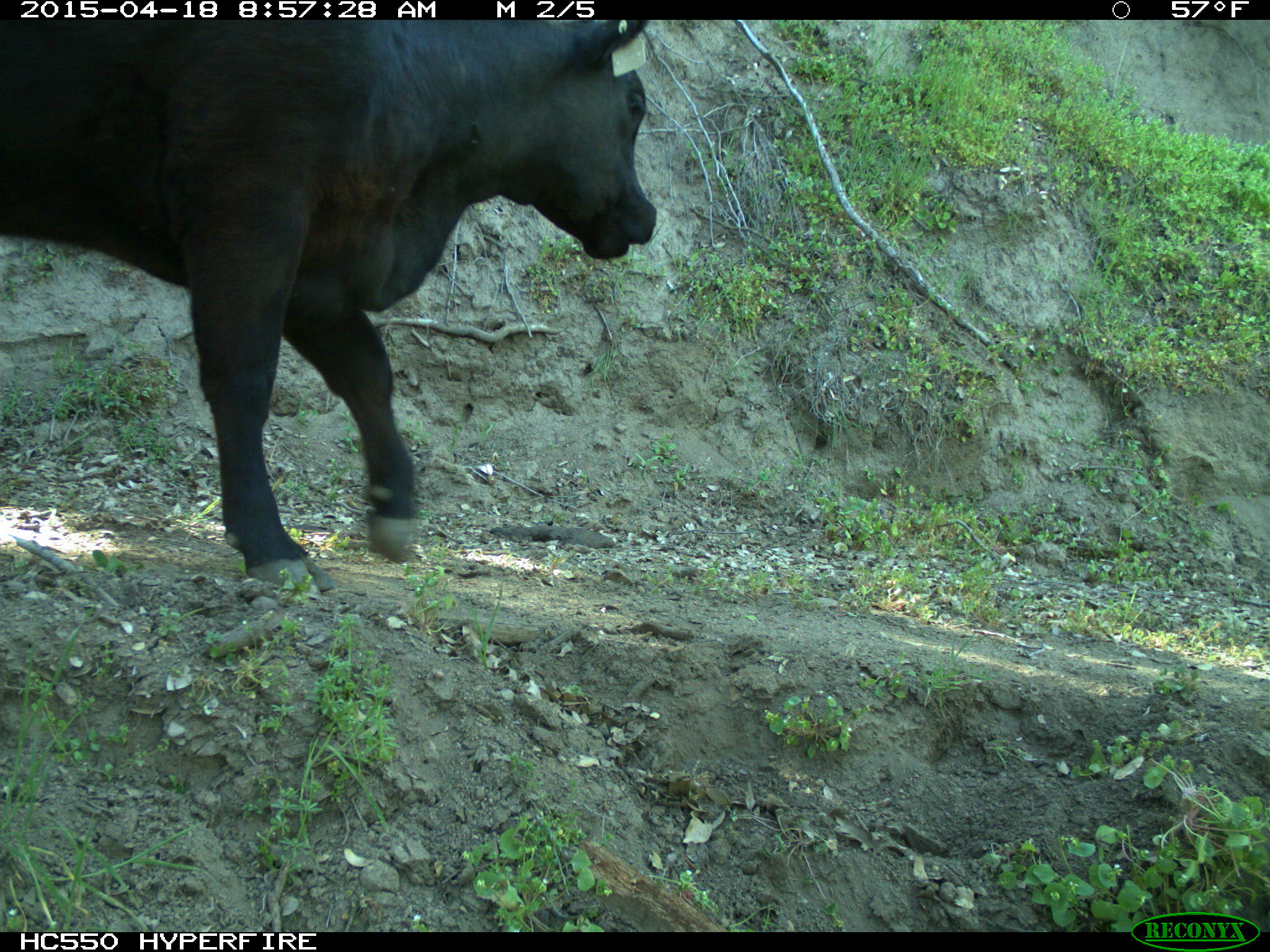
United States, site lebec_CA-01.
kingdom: Animalia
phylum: Chordata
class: Mammalia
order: Artiodactyla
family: Bovidae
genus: Bos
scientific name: Bos taurus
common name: domestic cow